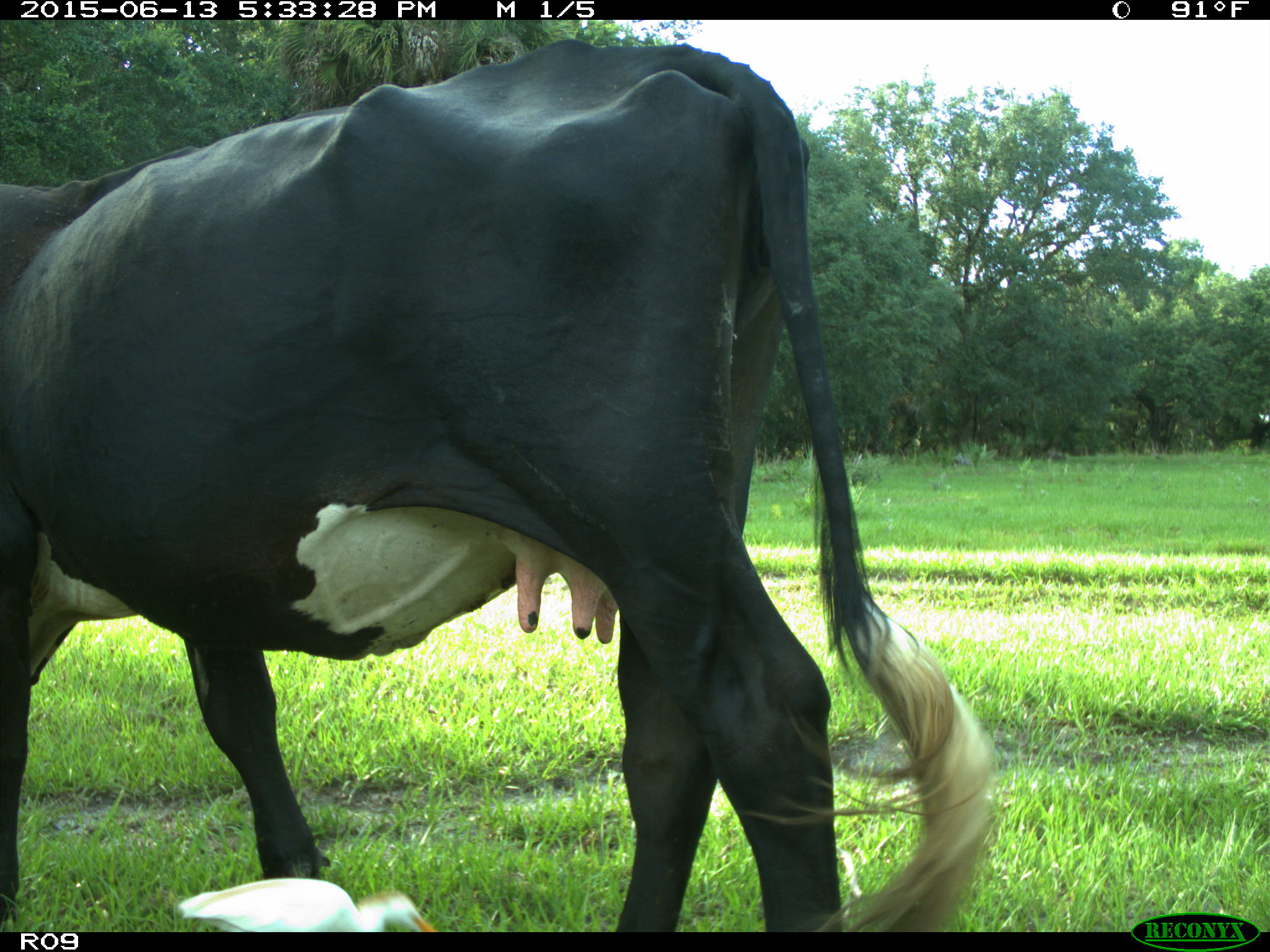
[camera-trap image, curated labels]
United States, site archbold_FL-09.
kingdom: Animalia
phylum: Chordata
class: Mammalia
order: Artiodactyla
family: Bovidae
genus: Bos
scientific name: Bos taurus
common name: domestic cow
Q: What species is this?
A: Bos taurus (domestic cow).